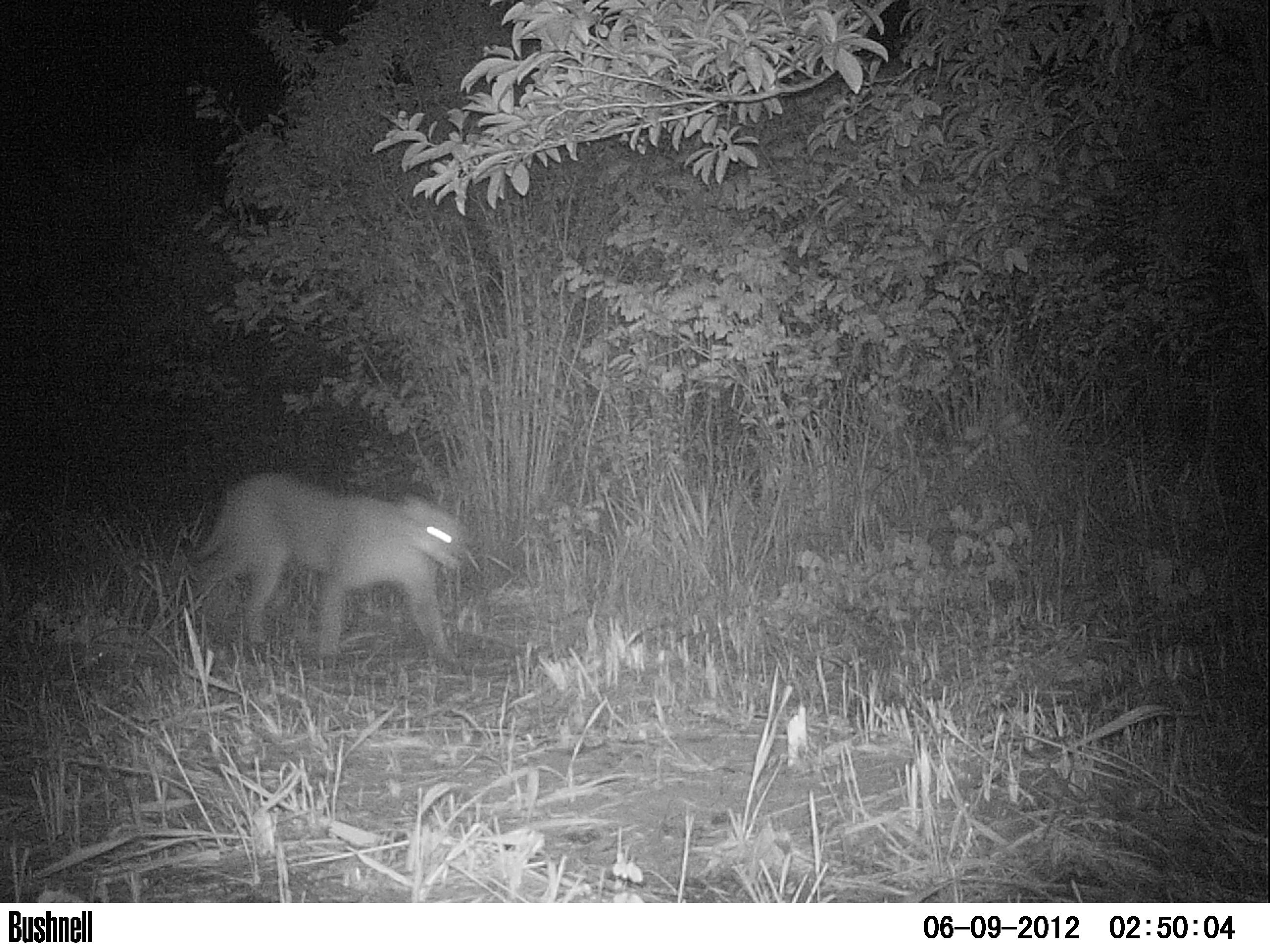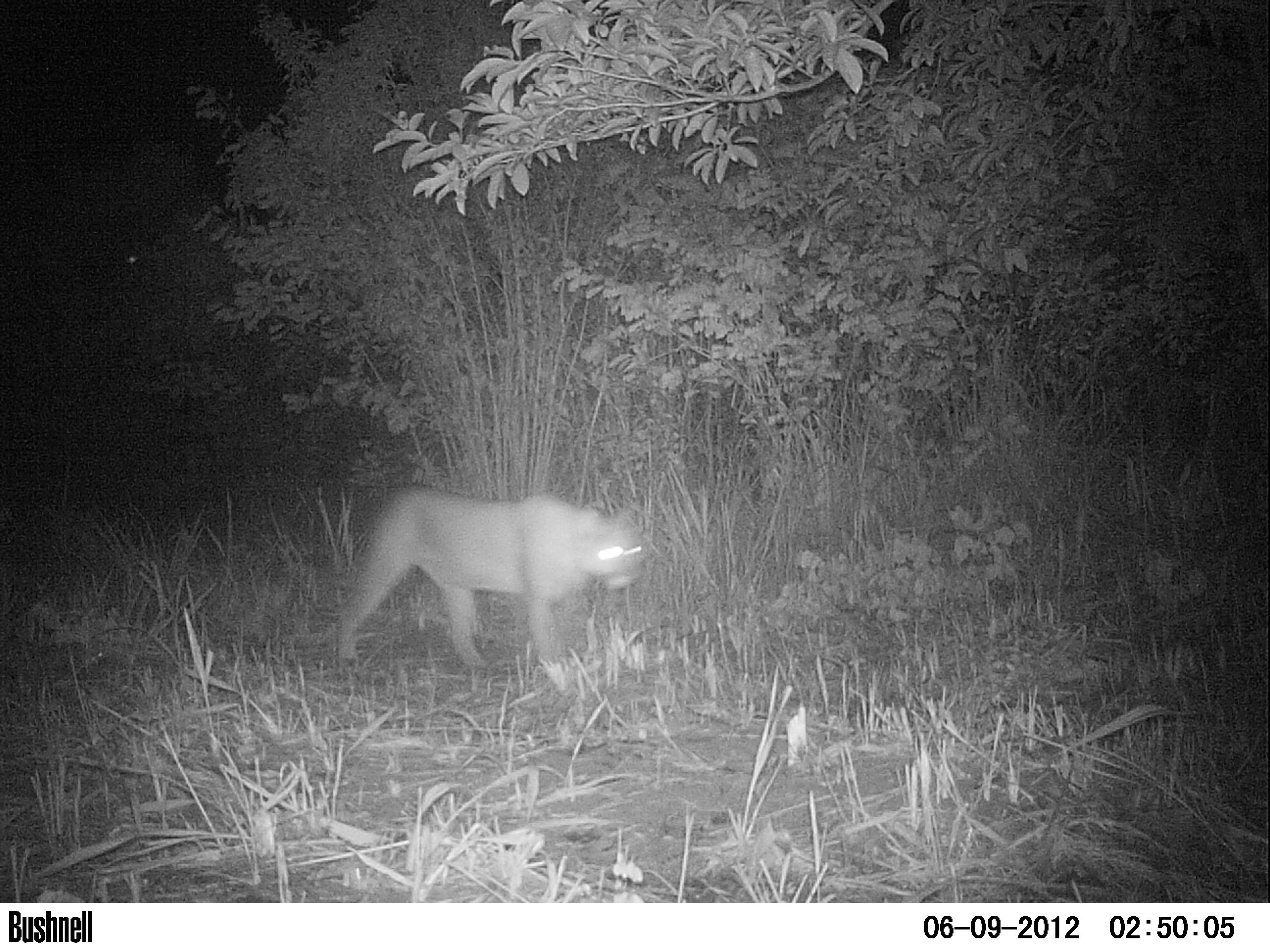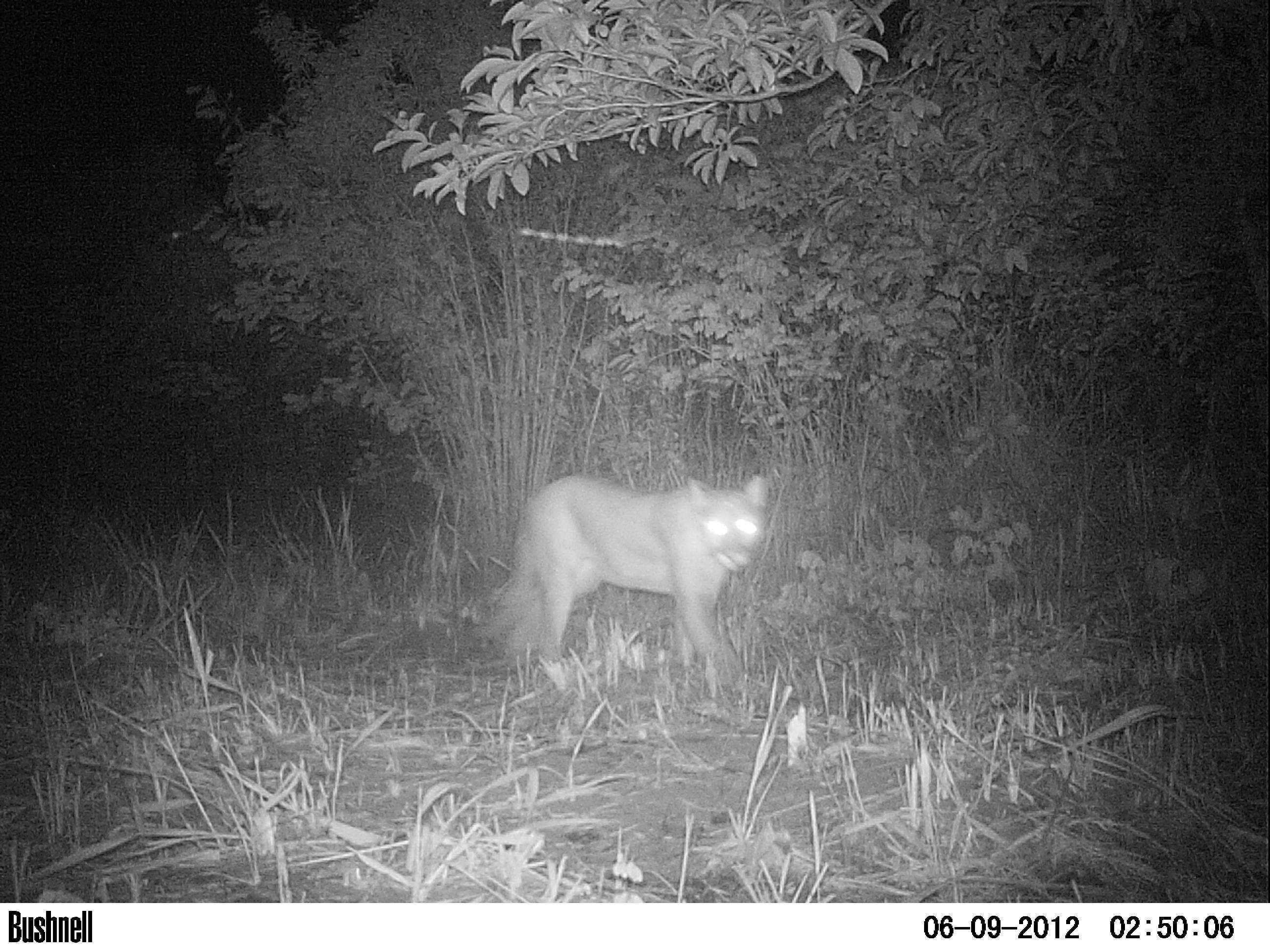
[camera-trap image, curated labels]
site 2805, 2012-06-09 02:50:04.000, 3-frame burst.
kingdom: Animalia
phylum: Chordata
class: Mammalia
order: Carnivora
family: Felidae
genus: Puma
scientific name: Puma concolor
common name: mountain lion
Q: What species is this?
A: Puma concolor (mountain lion).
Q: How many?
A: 1.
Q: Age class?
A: Adult.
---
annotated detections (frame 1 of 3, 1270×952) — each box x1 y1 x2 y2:
puma concolor: 179 470 464 676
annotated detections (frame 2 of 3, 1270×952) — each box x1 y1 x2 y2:
puma concolor: 332 482 647 675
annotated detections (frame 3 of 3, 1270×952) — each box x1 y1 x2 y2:
puma concolor: 480 470 773 705